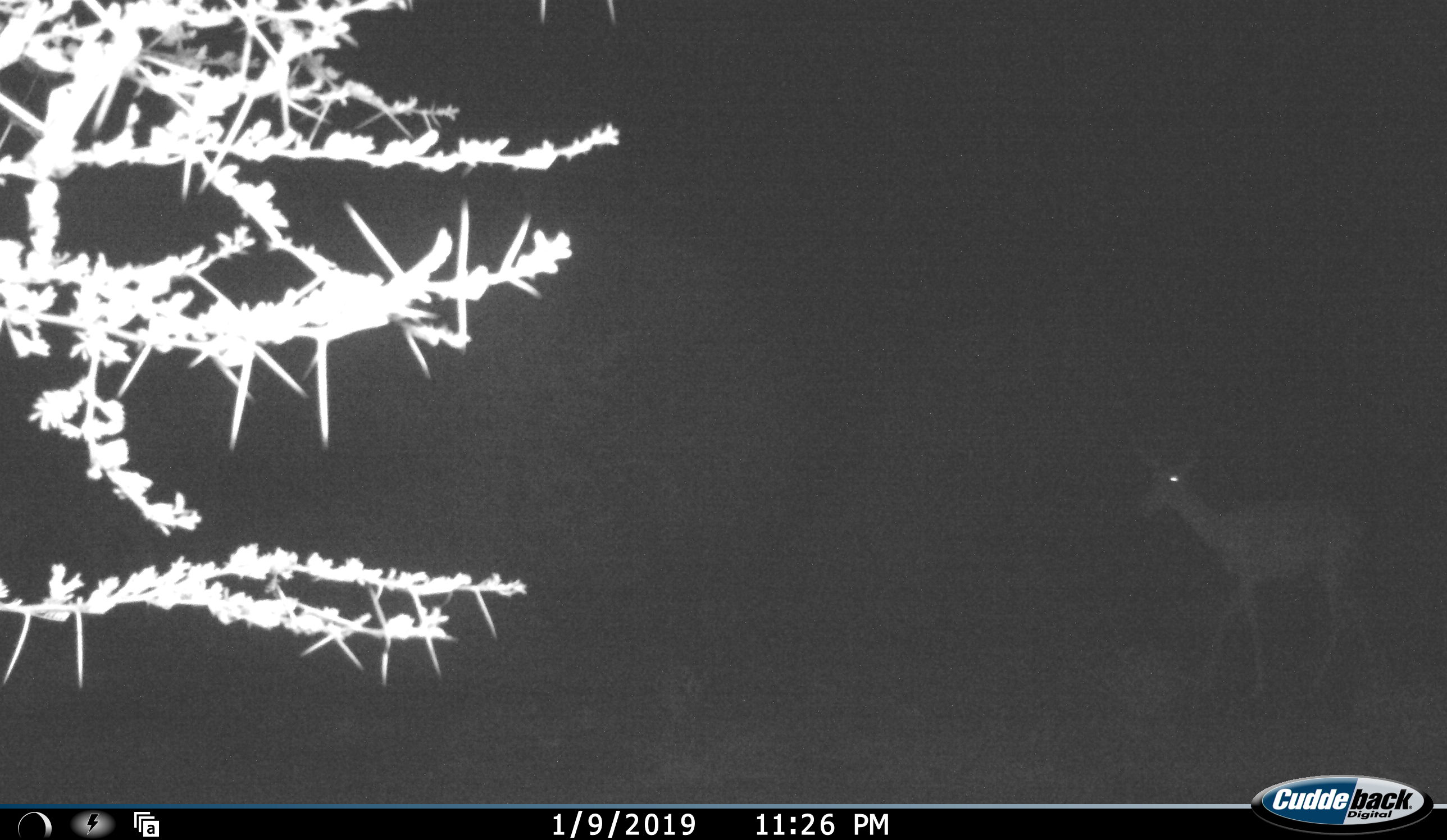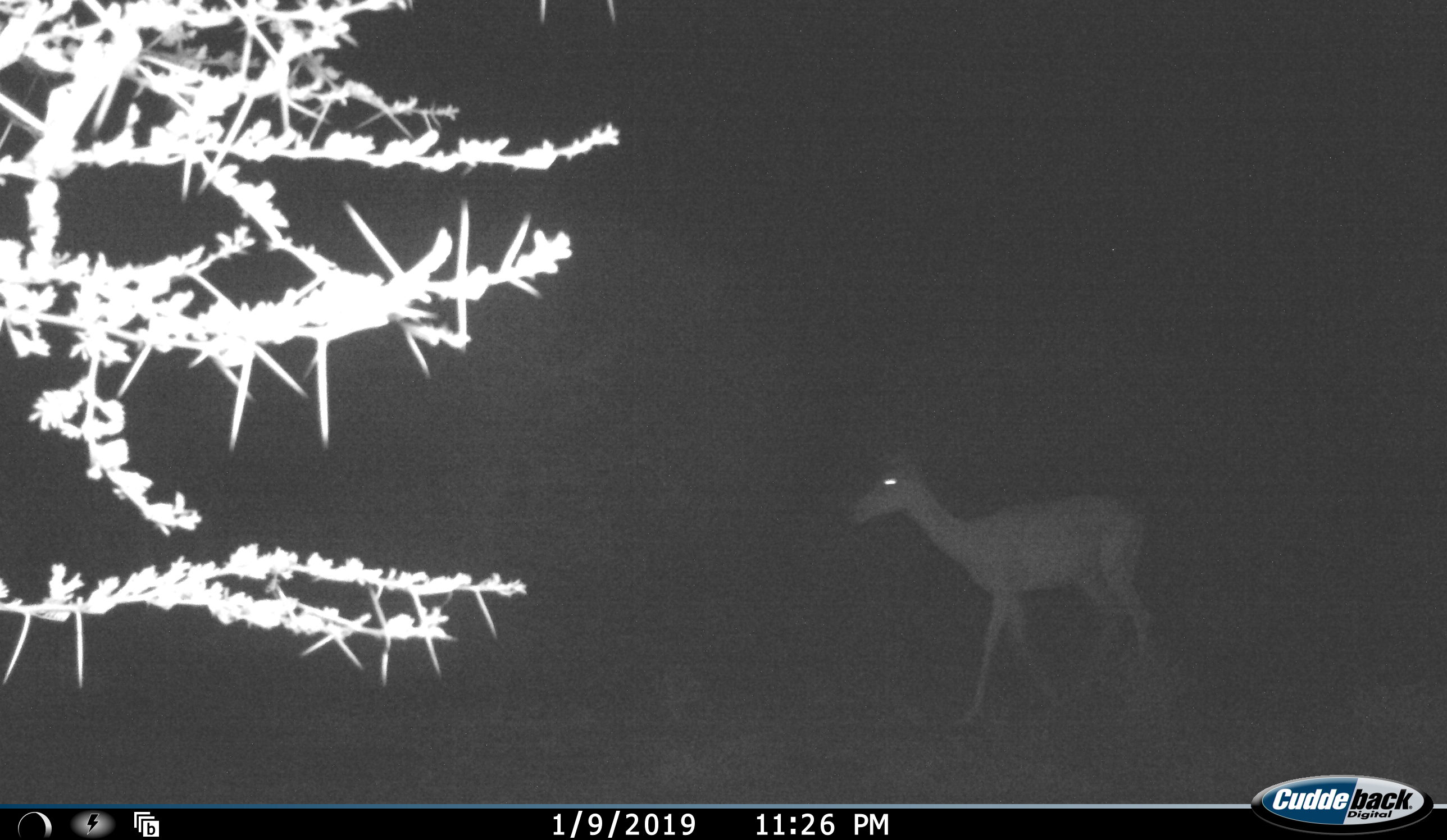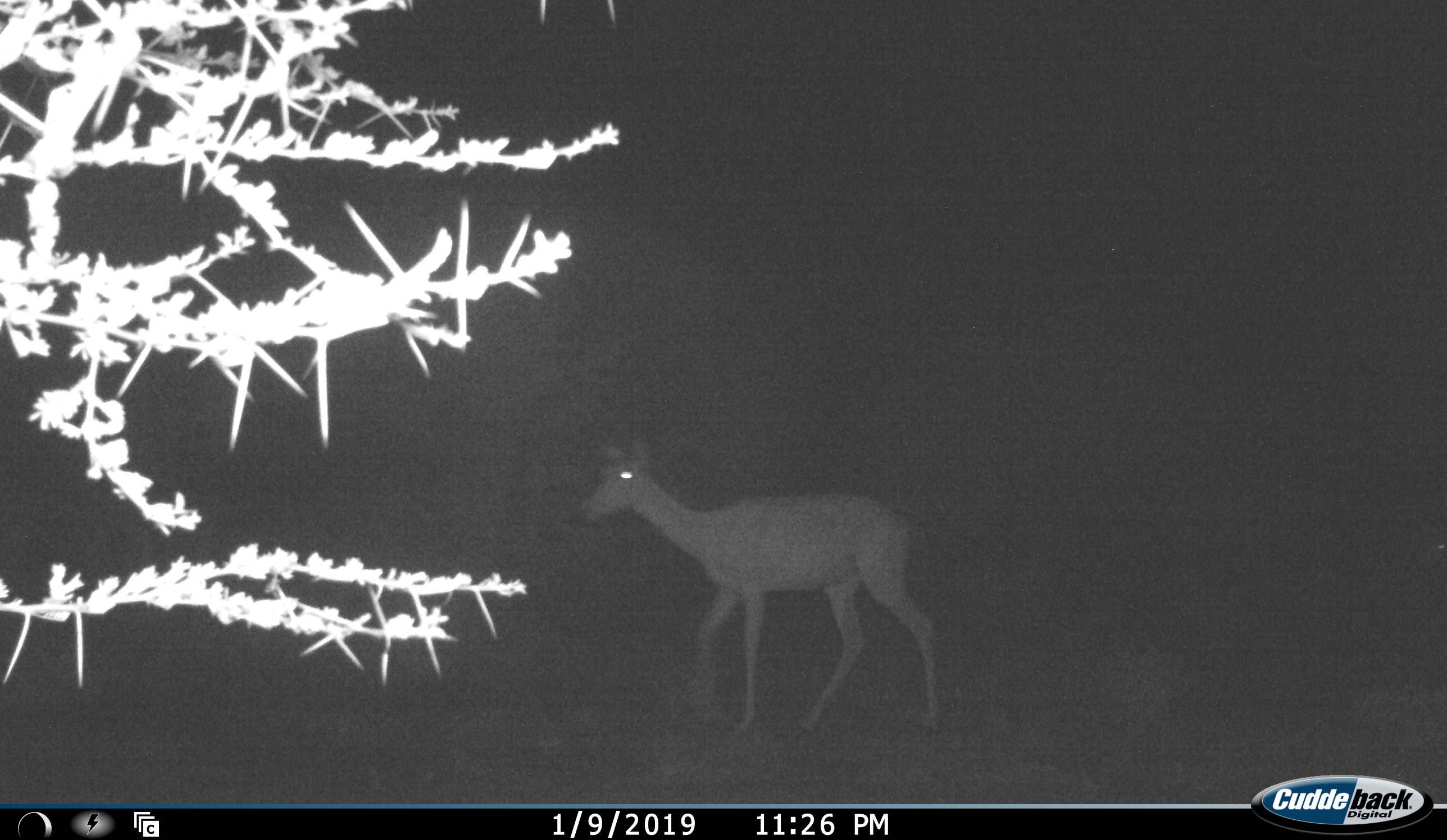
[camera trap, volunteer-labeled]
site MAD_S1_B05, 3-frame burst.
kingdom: Animalia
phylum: Chordata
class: Mammalia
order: Artiodactyla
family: Bovidae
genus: Aepyceros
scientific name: Aepyceros melampus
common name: impala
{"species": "impala (Aepyceros melampus)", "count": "1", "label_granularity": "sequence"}